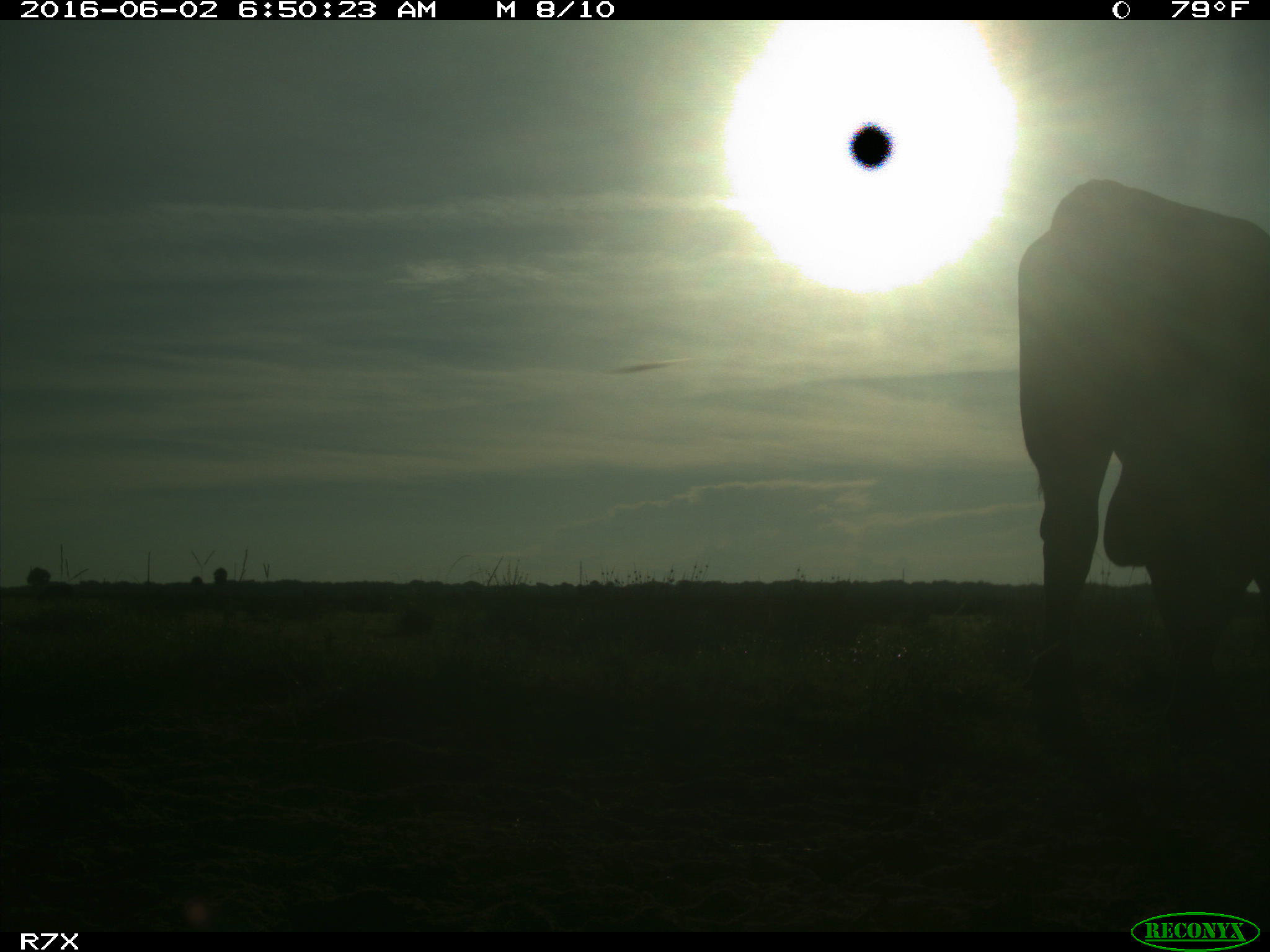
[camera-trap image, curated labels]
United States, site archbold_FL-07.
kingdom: Animalia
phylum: Chordata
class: Mammalia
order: Artiodactyla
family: Bovidae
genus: Bos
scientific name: Bos taurus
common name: domestic cow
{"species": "Bos taurus (domestic cow)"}